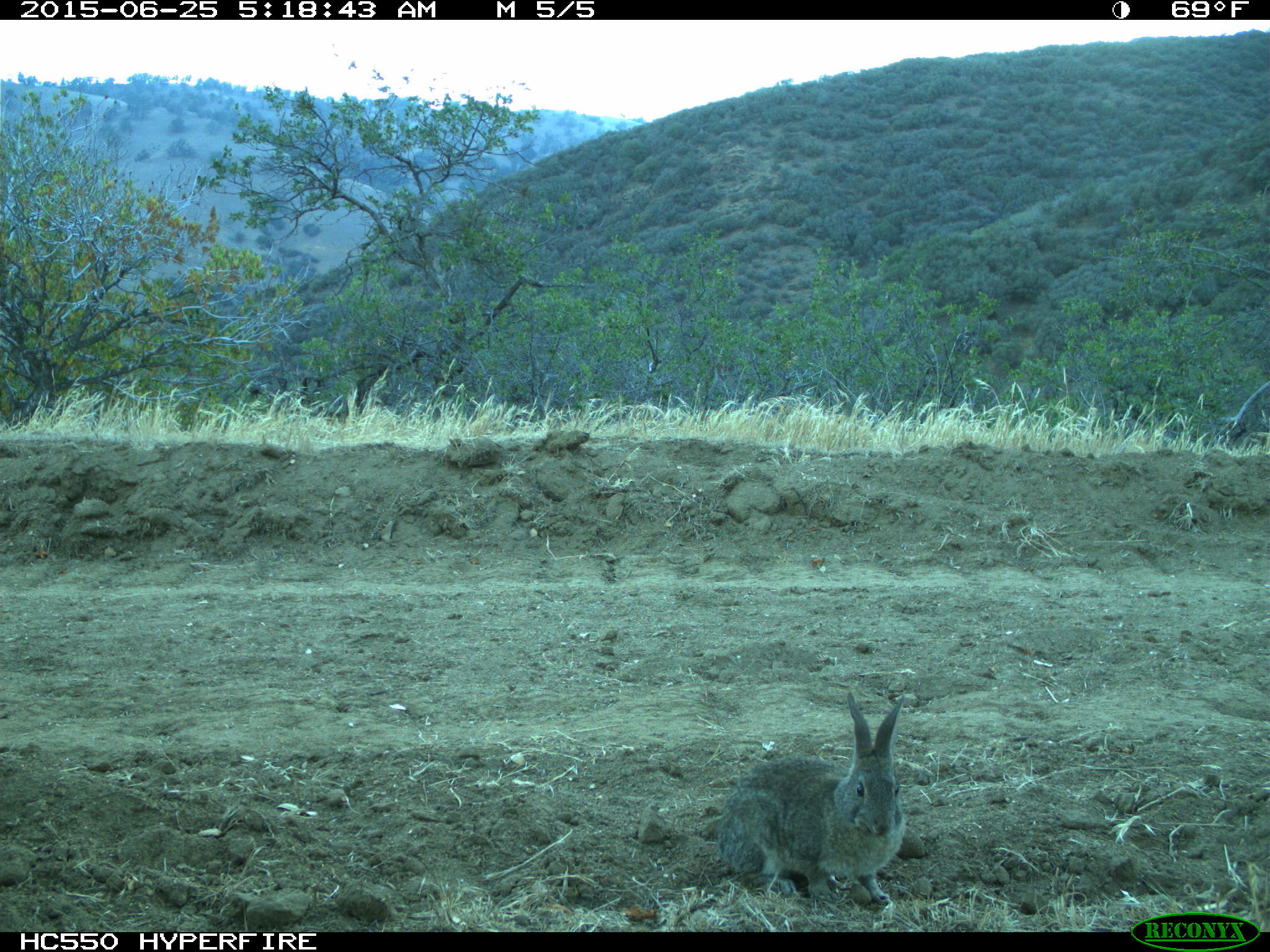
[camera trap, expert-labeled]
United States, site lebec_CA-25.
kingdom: Animalia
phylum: Chordata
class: Mammalia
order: Lagomorpha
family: Leporidae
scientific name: Leporidae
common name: rabbits and hares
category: unidentified rabbit